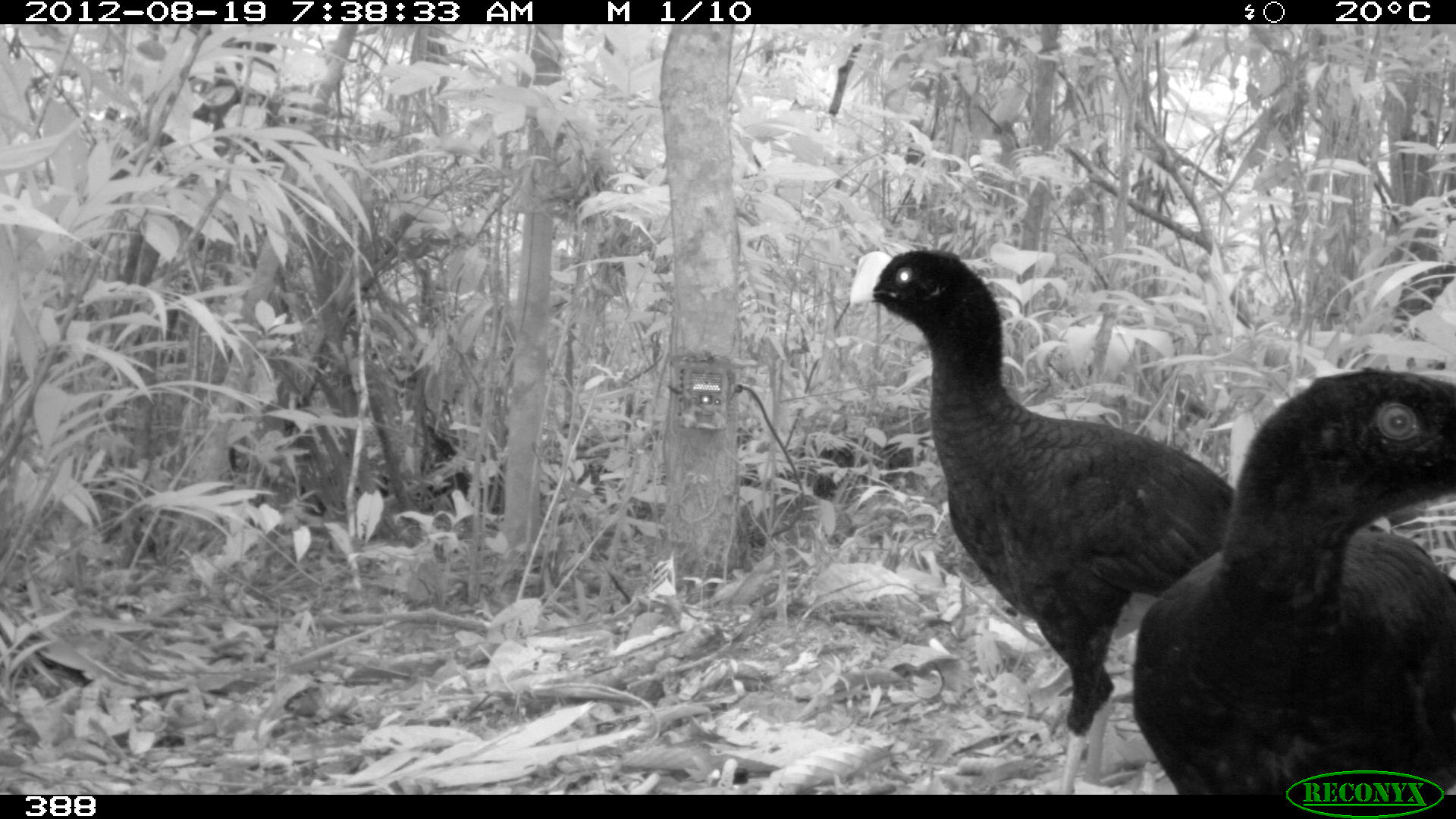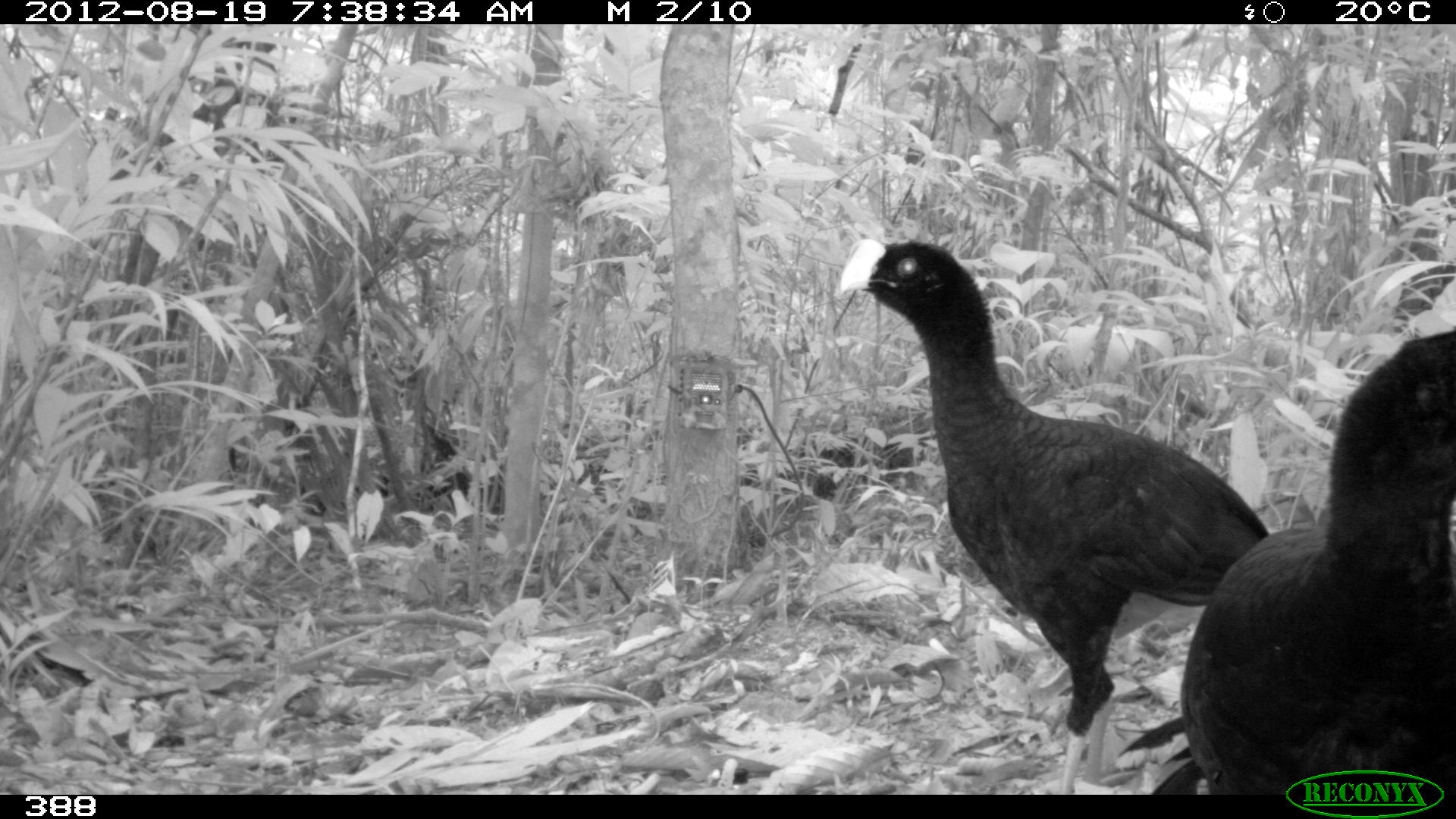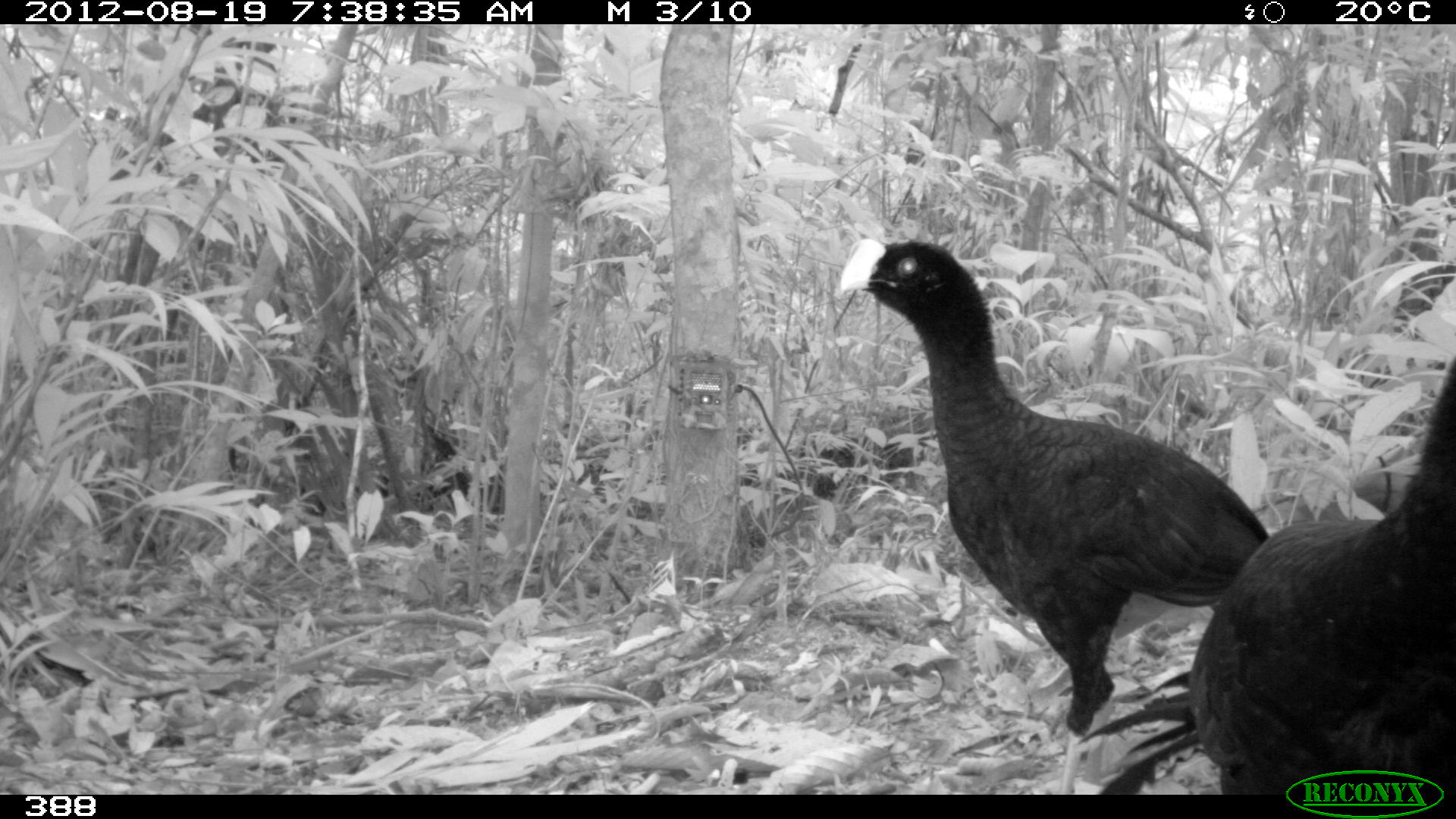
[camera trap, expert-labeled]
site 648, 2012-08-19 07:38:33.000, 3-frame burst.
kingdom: Animalia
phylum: Chordata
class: Aves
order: Galliformes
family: Cracidae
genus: Mitu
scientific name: Mitu tuberosum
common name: razor-billed curassow